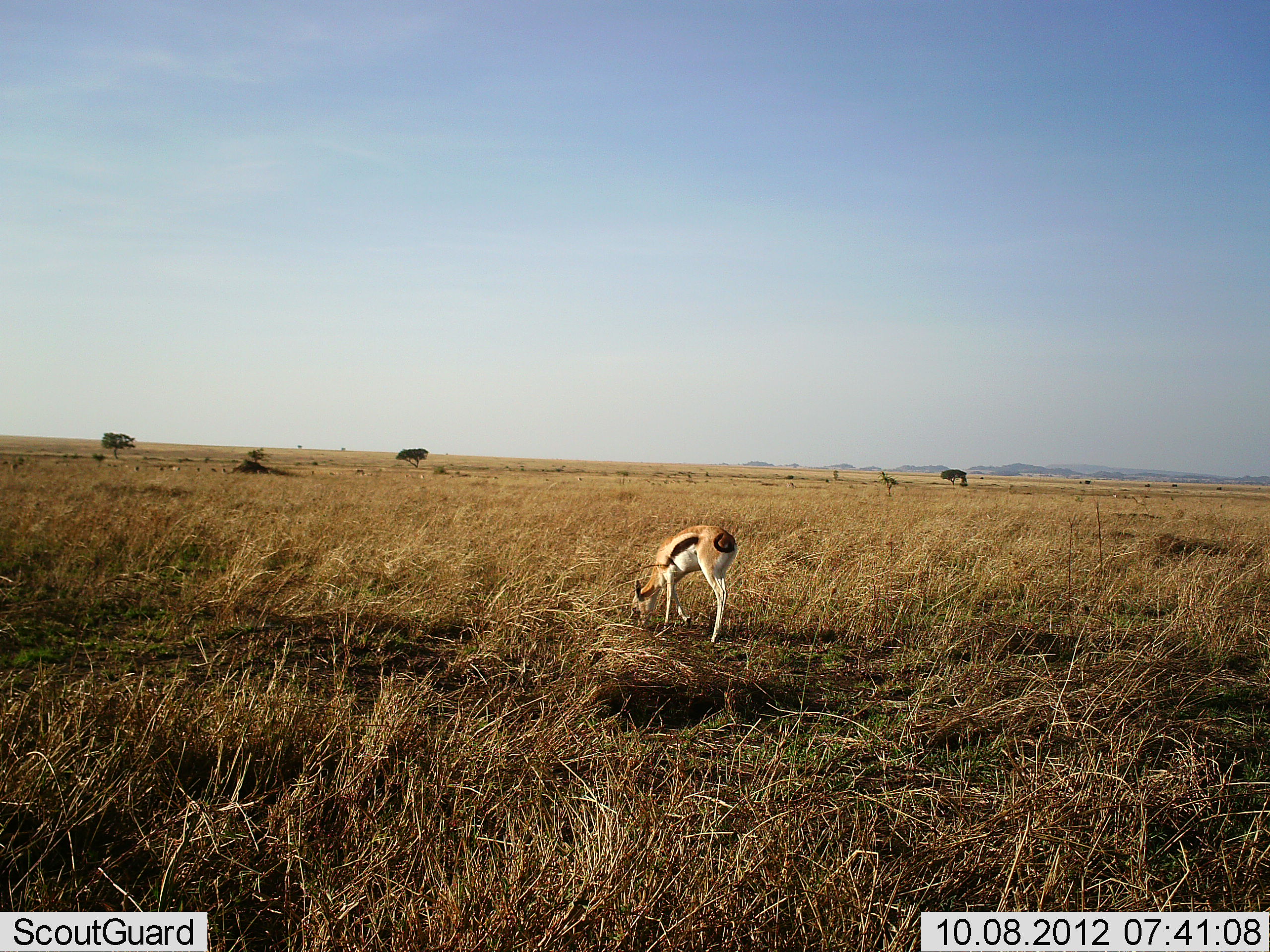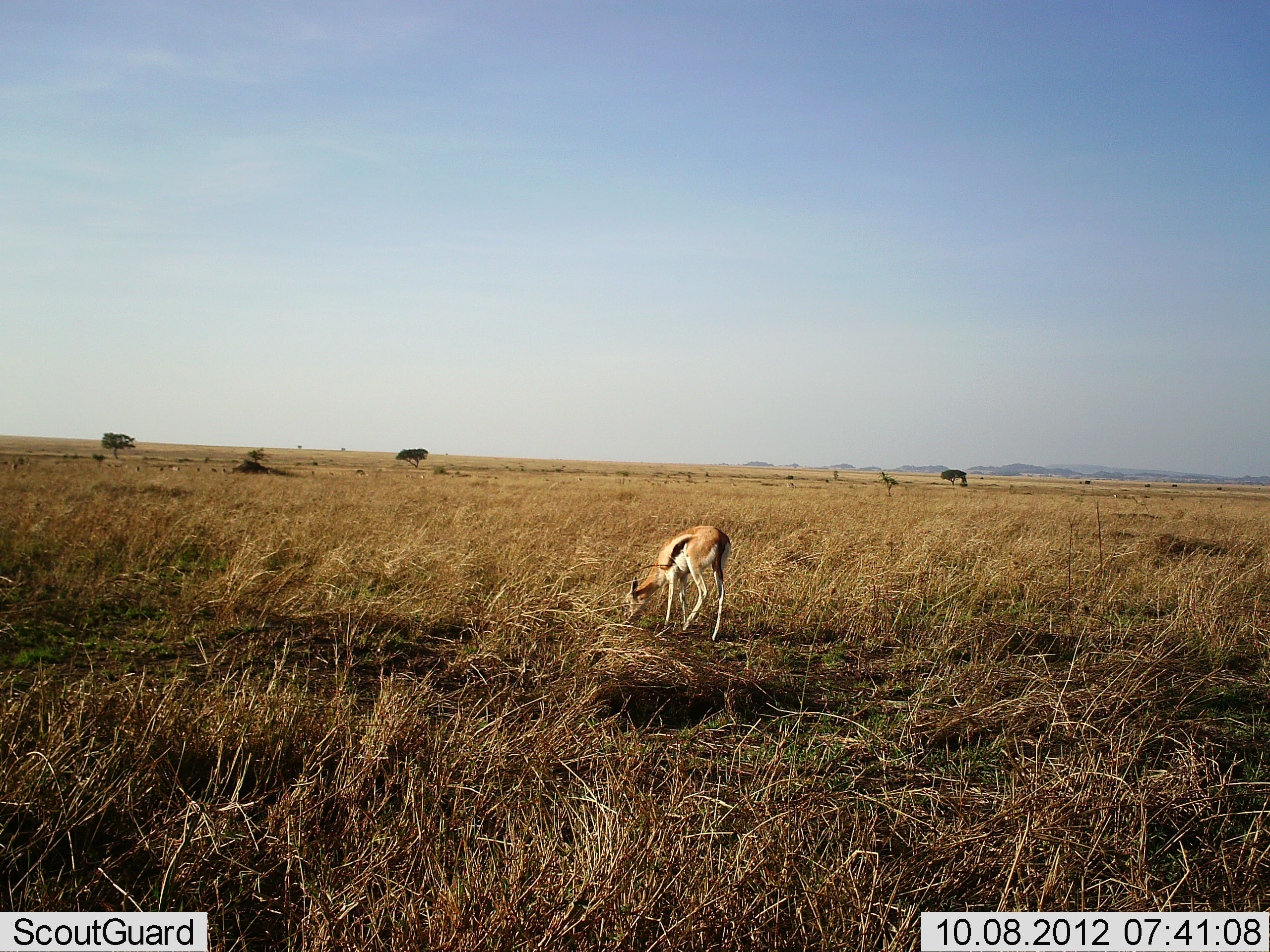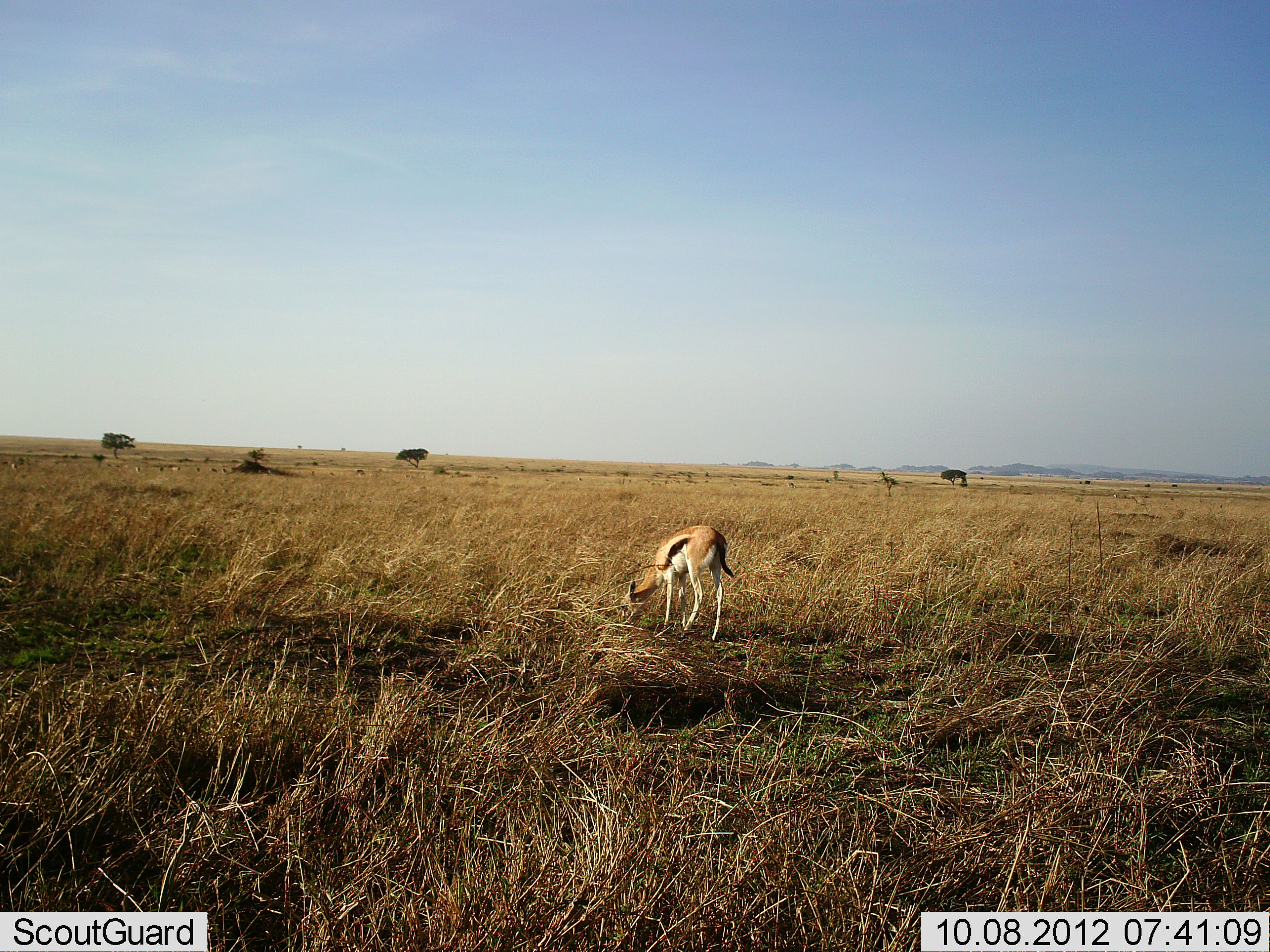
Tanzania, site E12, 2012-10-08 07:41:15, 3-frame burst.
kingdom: Animalia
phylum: Chordata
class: Mammalia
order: Artiodactyla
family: Bovidae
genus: Eudorcas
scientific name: Eudorcas thomsonii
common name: thomson's gazelle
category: gazellethomsons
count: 1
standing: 10%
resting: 0%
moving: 0%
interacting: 0%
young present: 0%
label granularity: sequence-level